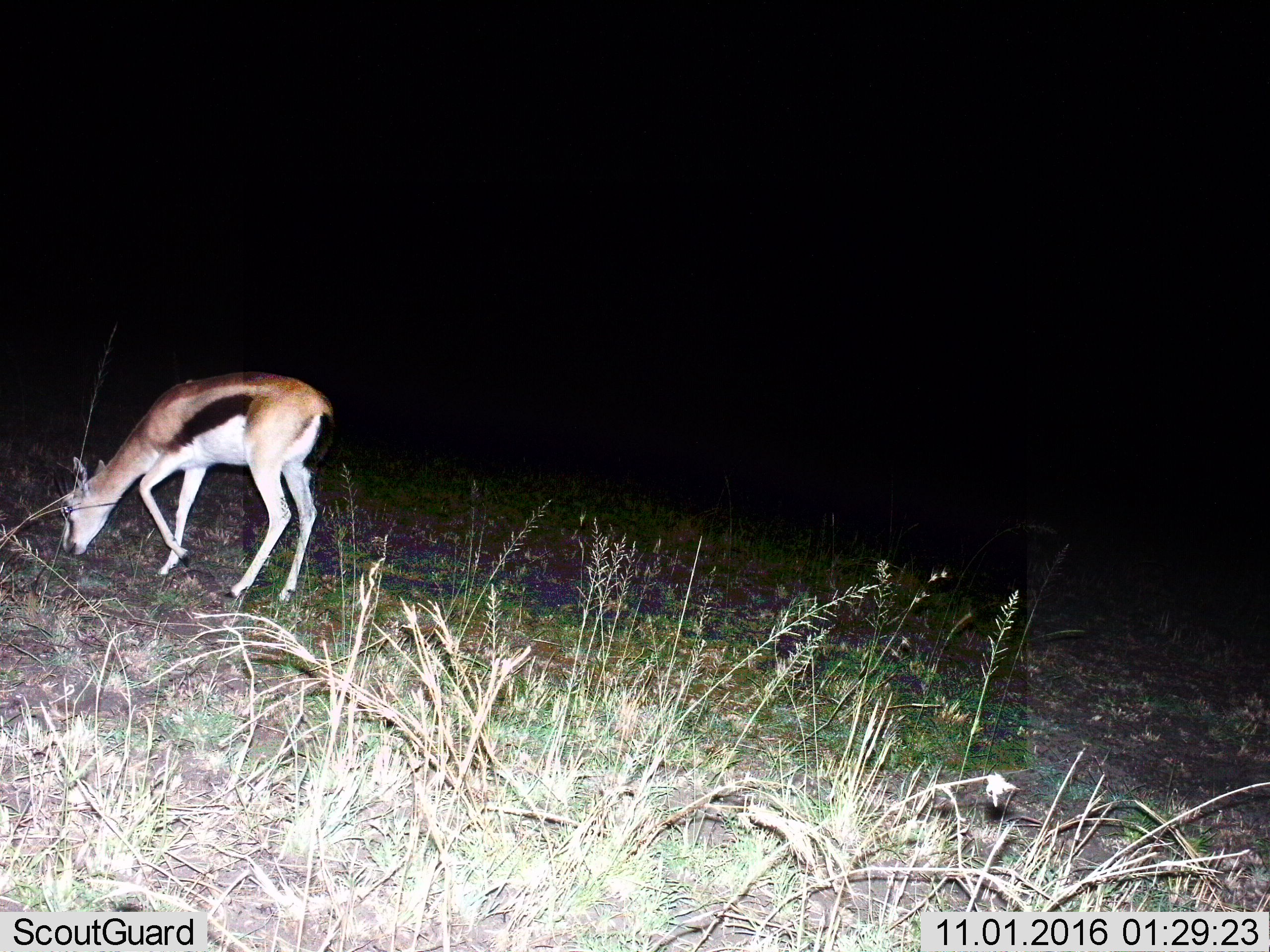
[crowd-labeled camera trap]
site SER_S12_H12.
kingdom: Animalia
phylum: Chordata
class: Mammalia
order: Artiodactyla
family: Bovidae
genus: Eudorcas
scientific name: Eudorcas thomsonii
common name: thomson's gazelle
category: gazellethomsons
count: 1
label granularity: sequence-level